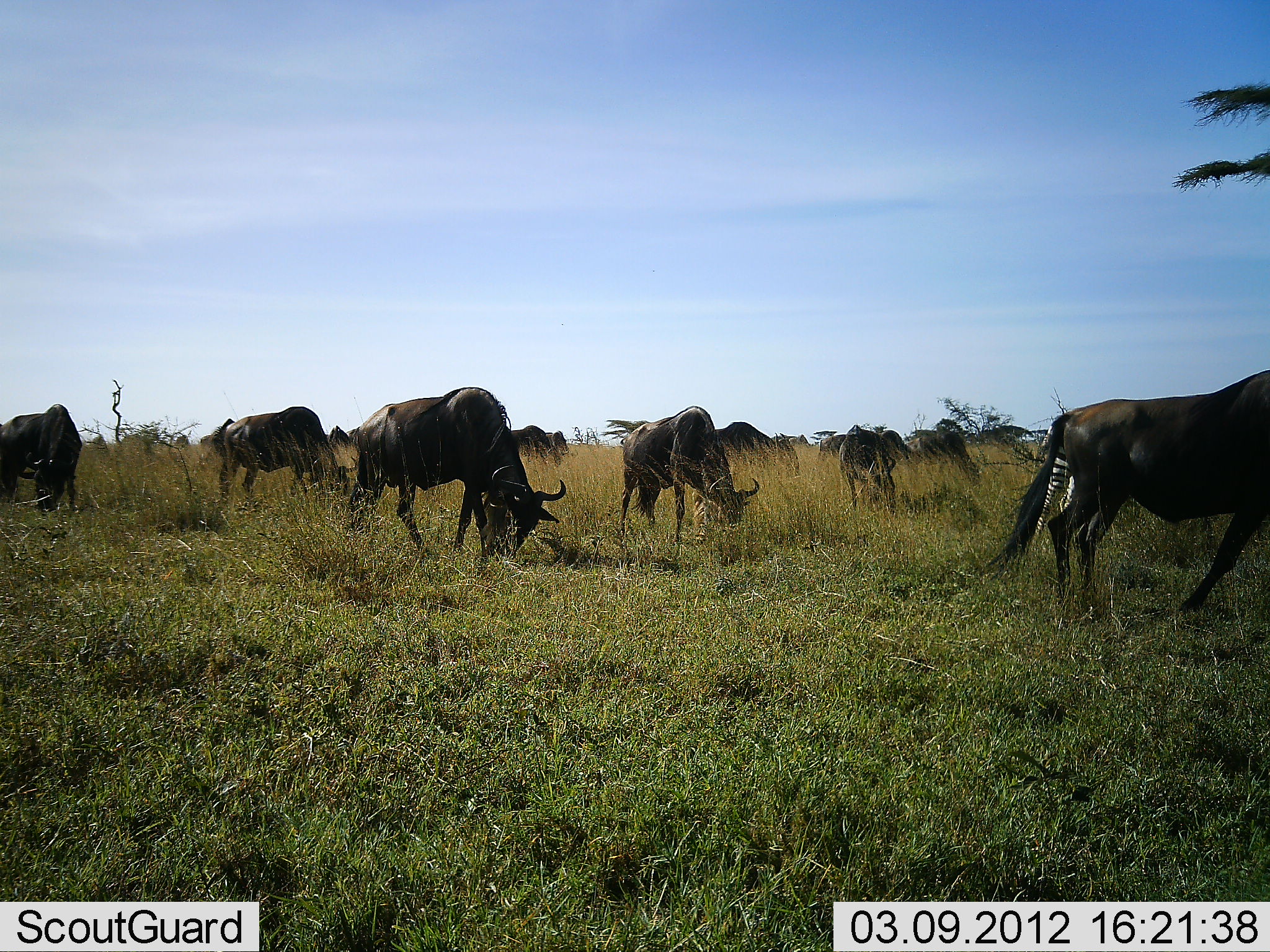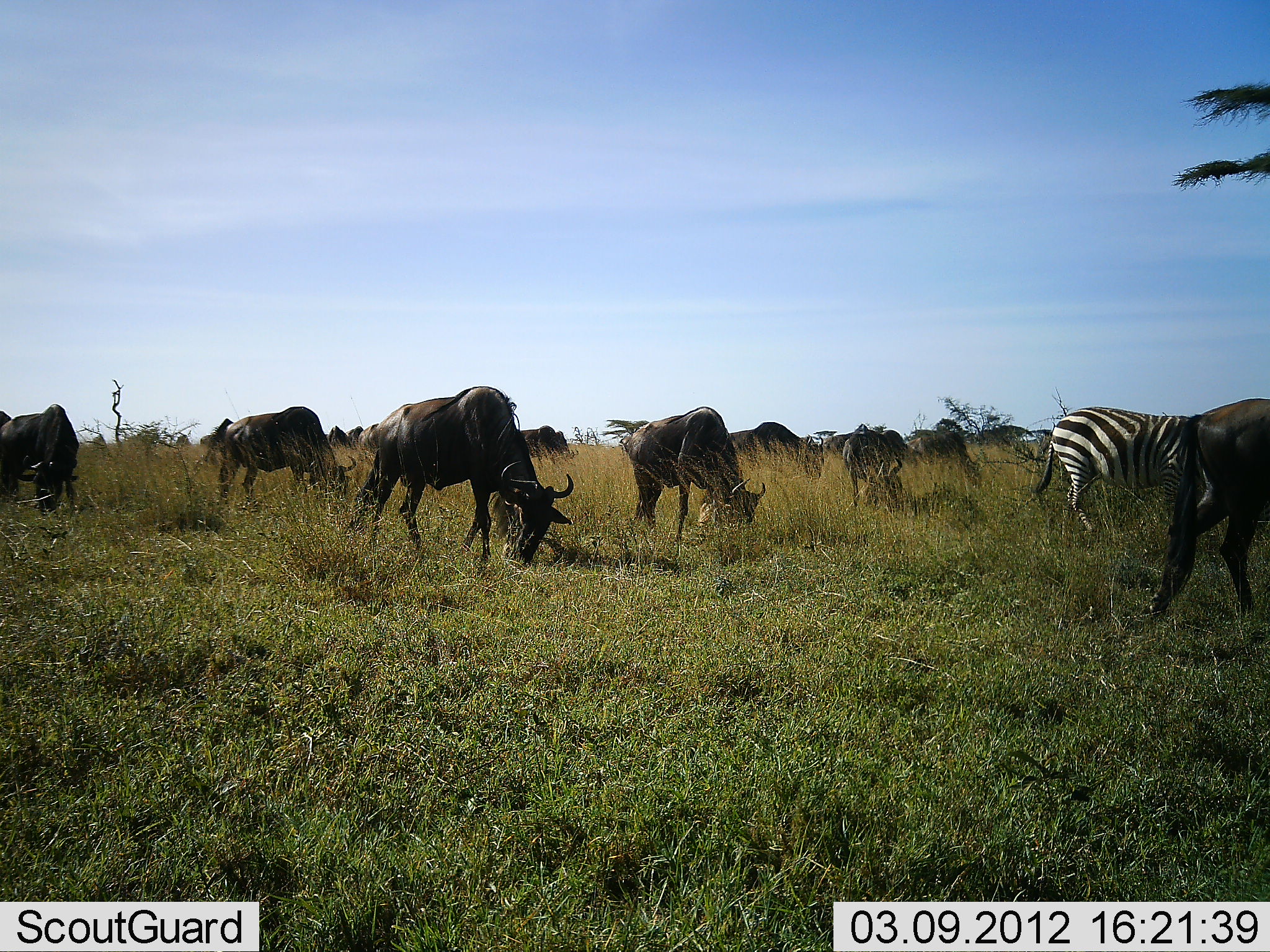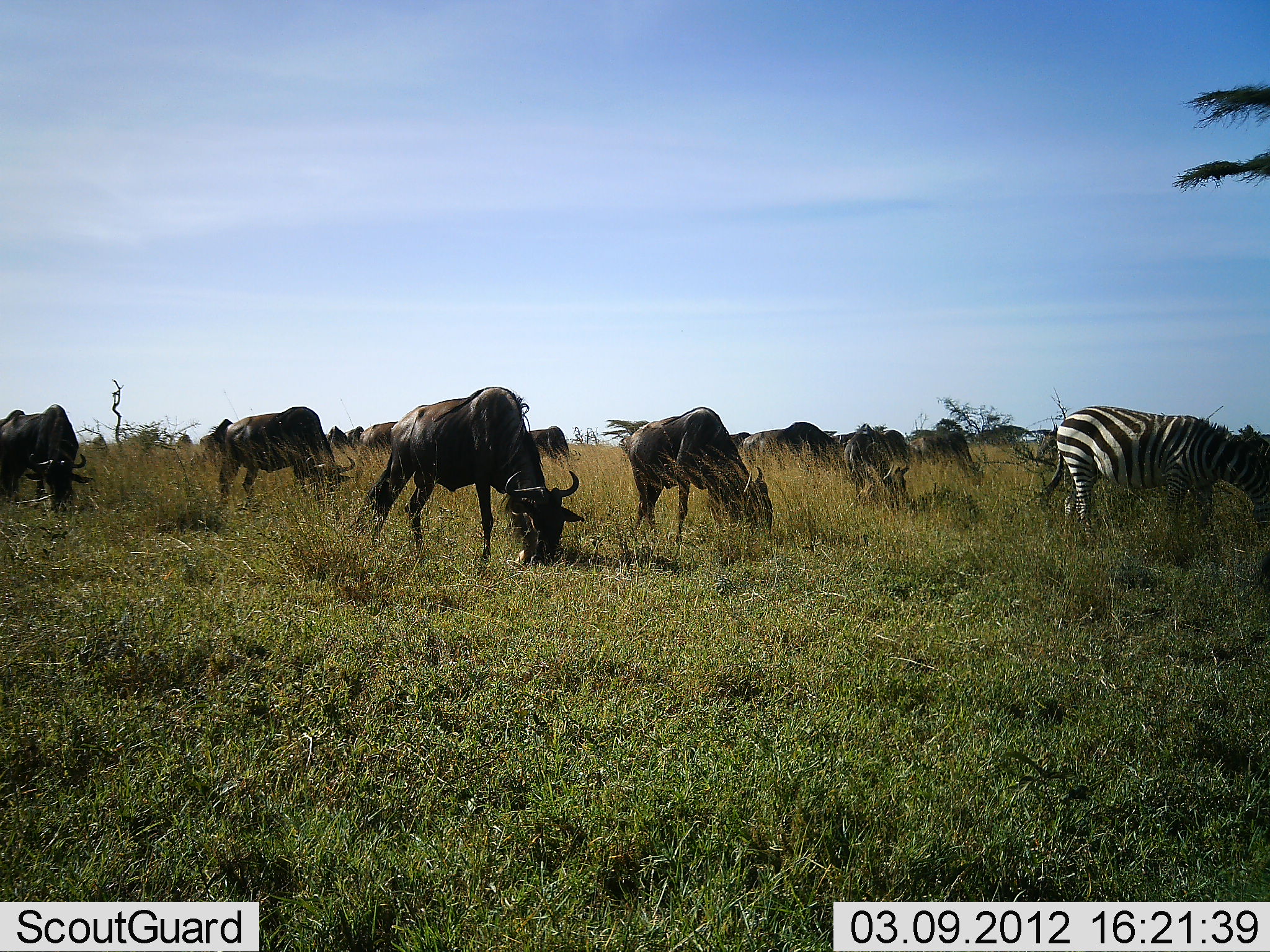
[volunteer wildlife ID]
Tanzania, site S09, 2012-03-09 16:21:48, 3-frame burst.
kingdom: Animalia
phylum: Chordata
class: Mammalia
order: Artiodactyla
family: Bovidae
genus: Connochaetes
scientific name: Connochaetes taurinus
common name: blue wildebeest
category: wildebeest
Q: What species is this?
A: Wildebeest (blue wildebeest) (Connochaetes taurinus).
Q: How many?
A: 11-50.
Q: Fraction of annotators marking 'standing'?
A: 33%.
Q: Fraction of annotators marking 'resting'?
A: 0%.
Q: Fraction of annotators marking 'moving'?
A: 40%.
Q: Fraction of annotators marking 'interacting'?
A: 0%.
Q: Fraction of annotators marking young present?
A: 0%.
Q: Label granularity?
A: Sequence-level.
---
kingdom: Animalia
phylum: Chordata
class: Mammalia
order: Perissodactyla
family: Equidae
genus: Equus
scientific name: Equus quagga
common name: plains zebra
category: zebra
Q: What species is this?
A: Zebra (plains zebra) (Equus quagga).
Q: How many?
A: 1.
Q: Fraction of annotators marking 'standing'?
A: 40%.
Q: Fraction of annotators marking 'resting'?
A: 0%.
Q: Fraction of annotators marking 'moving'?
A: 13%.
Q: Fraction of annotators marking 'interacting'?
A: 0%.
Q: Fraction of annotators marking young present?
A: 0%.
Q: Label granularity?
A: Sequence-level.